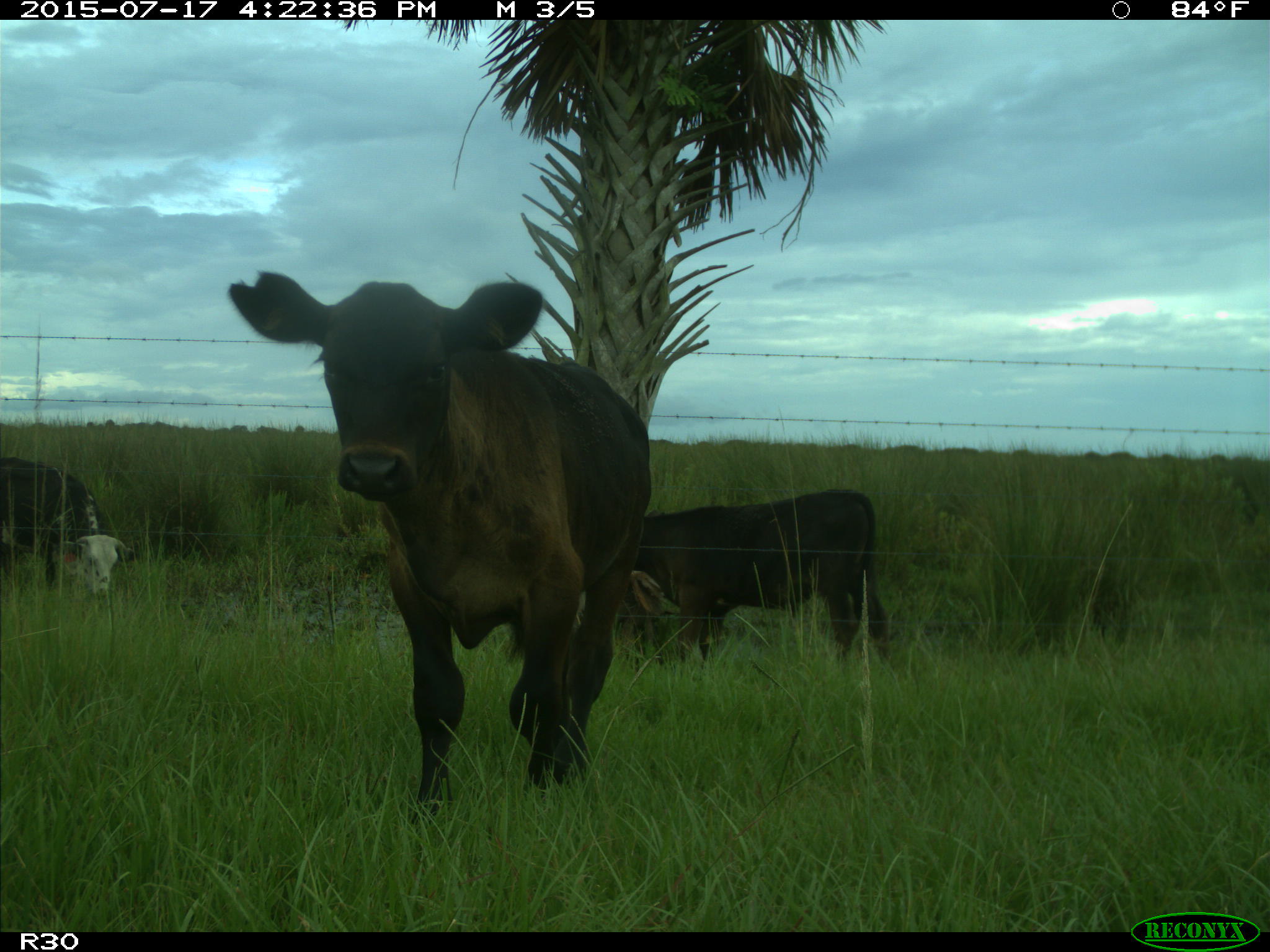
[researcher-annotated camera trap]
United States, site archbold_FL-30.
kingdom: Animalia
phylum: Chordata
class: Mammalia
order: Artiodactyla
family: Bovidae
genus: Bos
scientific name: Bos taurus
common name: domestic cow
Bos taurus (domestic cow).